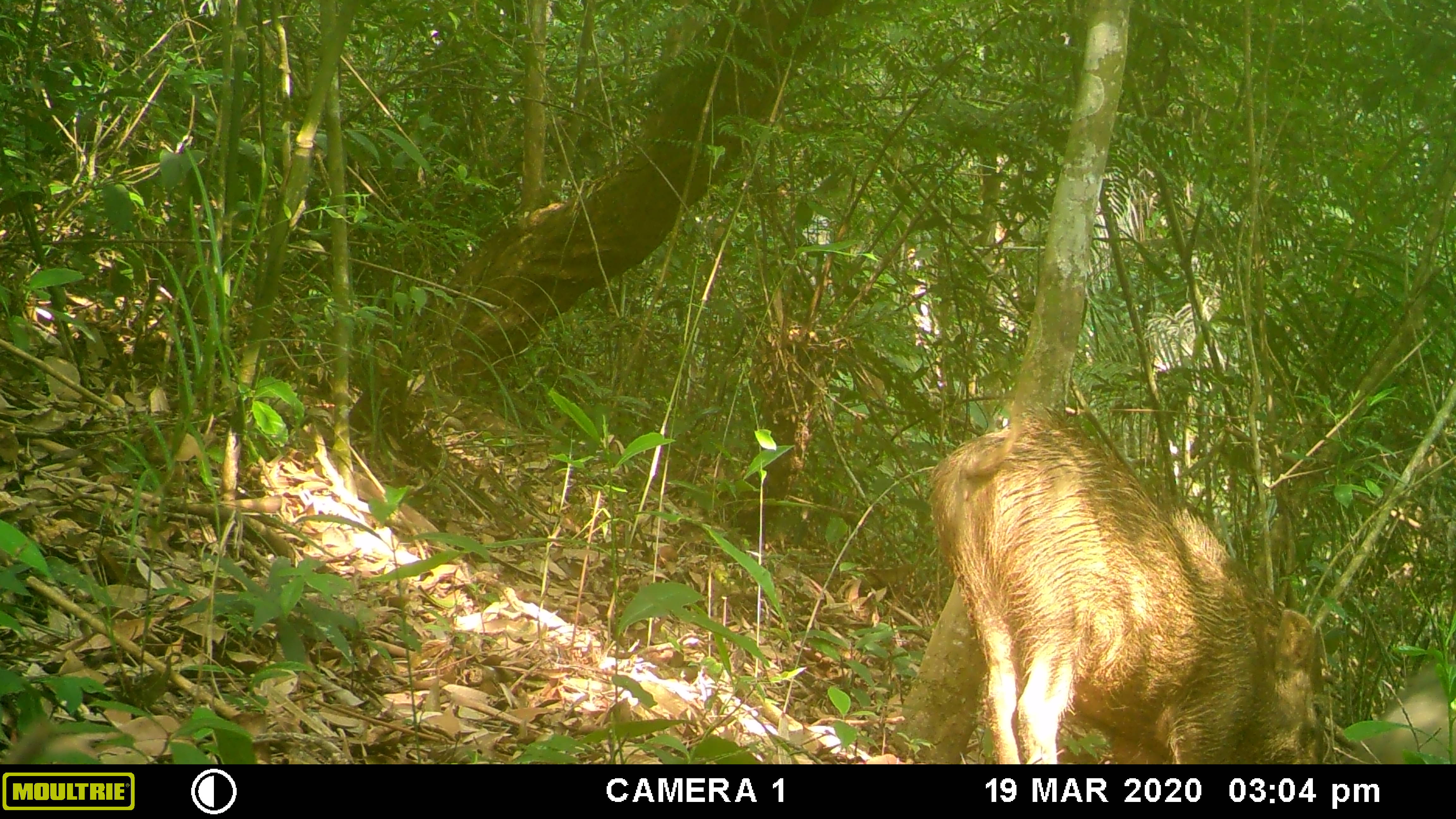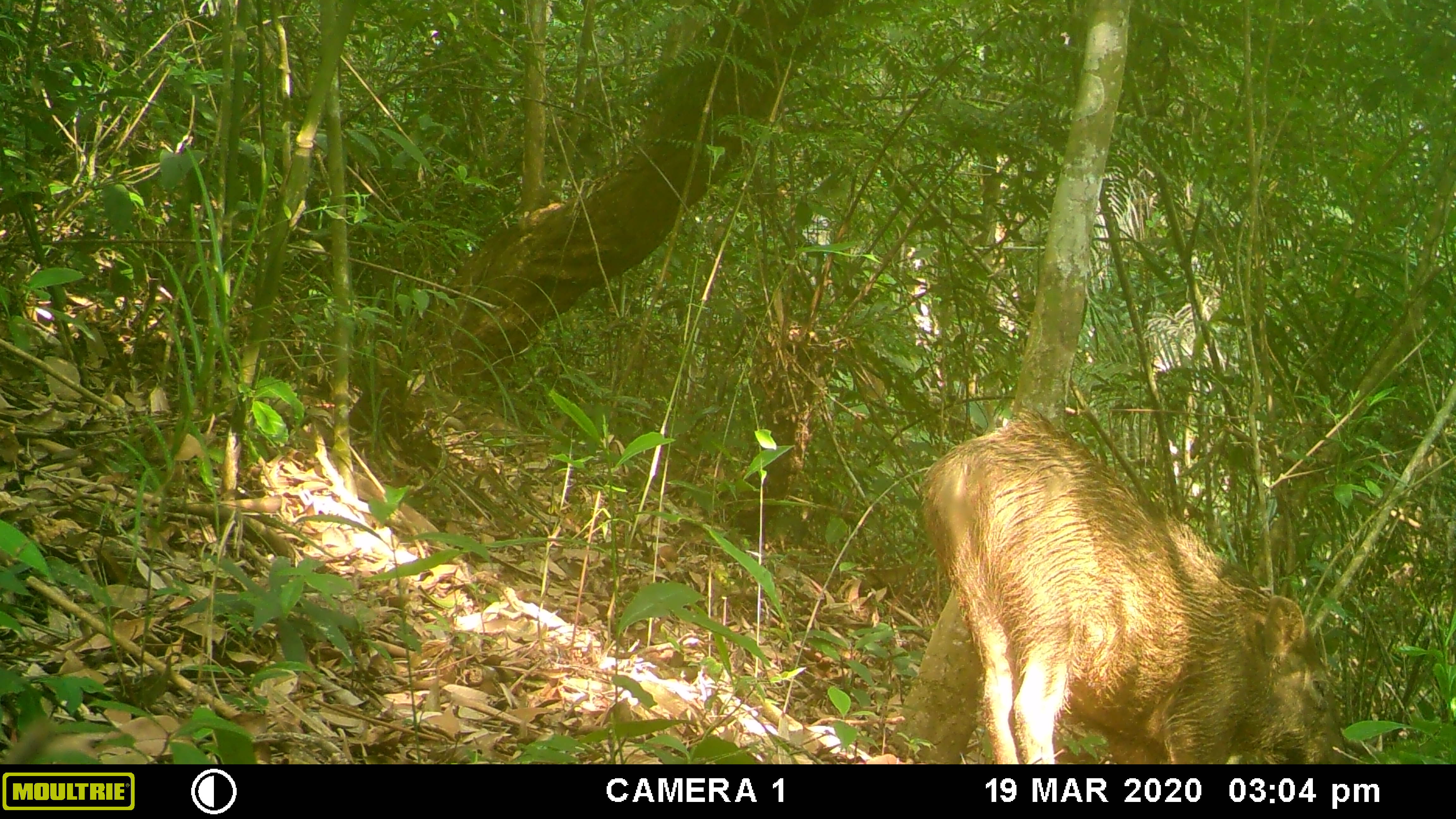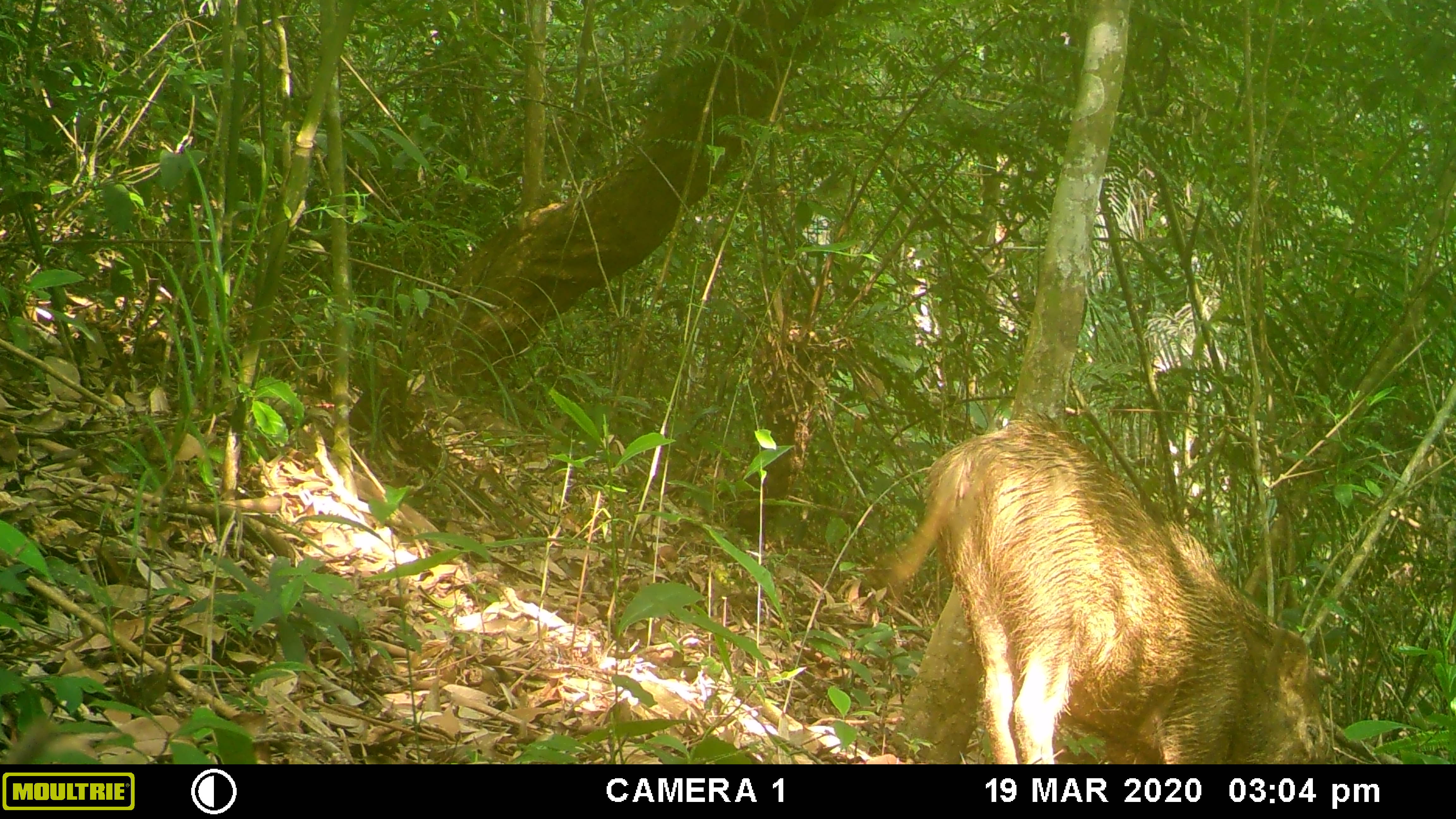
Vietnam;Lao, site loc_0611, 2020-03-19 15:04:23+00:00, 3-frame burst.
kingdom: Animalia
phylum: Chordata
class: Mammalia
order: Artiodactyla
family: Suidae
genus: Sus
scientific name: Sus scrofa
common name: eurasian wild pig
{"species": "eurasian wild pig (Sus scrofa)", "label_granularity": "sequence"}